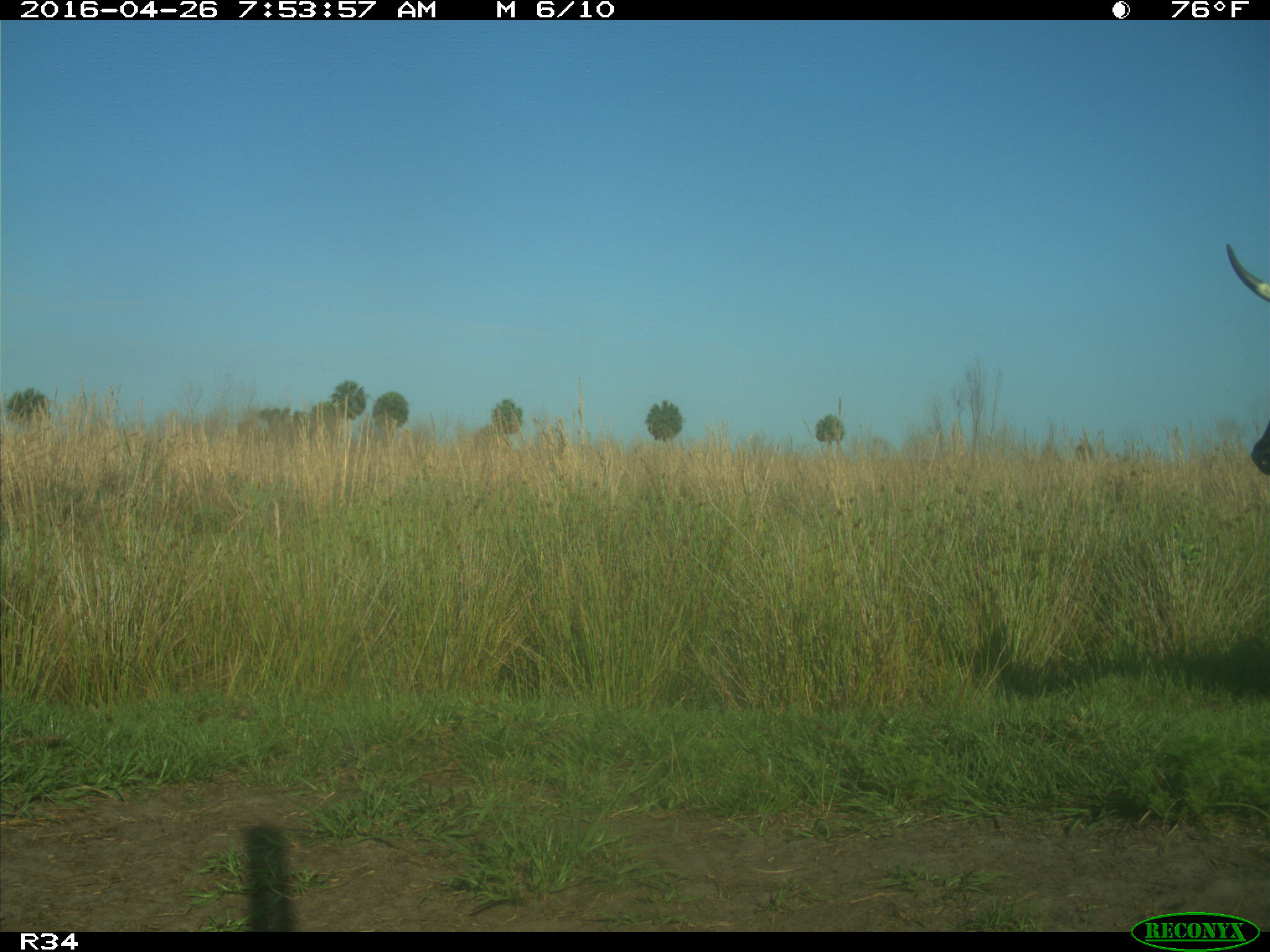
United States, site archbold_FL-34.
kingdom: Animalia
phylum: Chordata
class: Mammalia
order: Artiodactyla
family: Bovidae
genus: Bos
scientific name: Bos taurus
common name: domestic cow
Bos taurus (domestic cow).